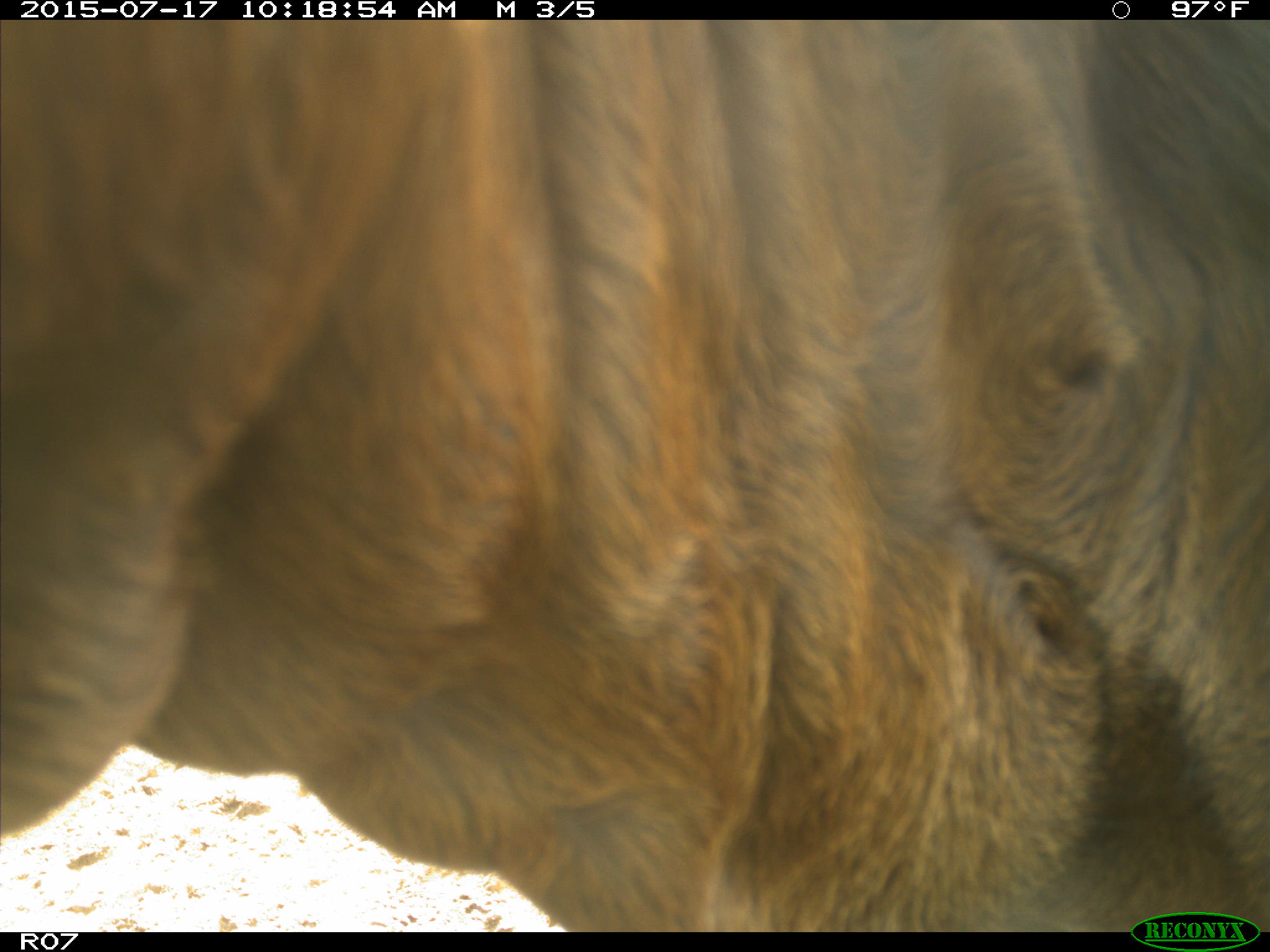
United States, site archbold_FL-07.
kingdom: Animalia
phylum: Chordata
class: Mammalia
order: Artiodactyla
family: Bovidae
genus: Bos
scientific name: Bos taurus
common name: domestic cow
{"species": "Bos taurus (domestic cow)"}